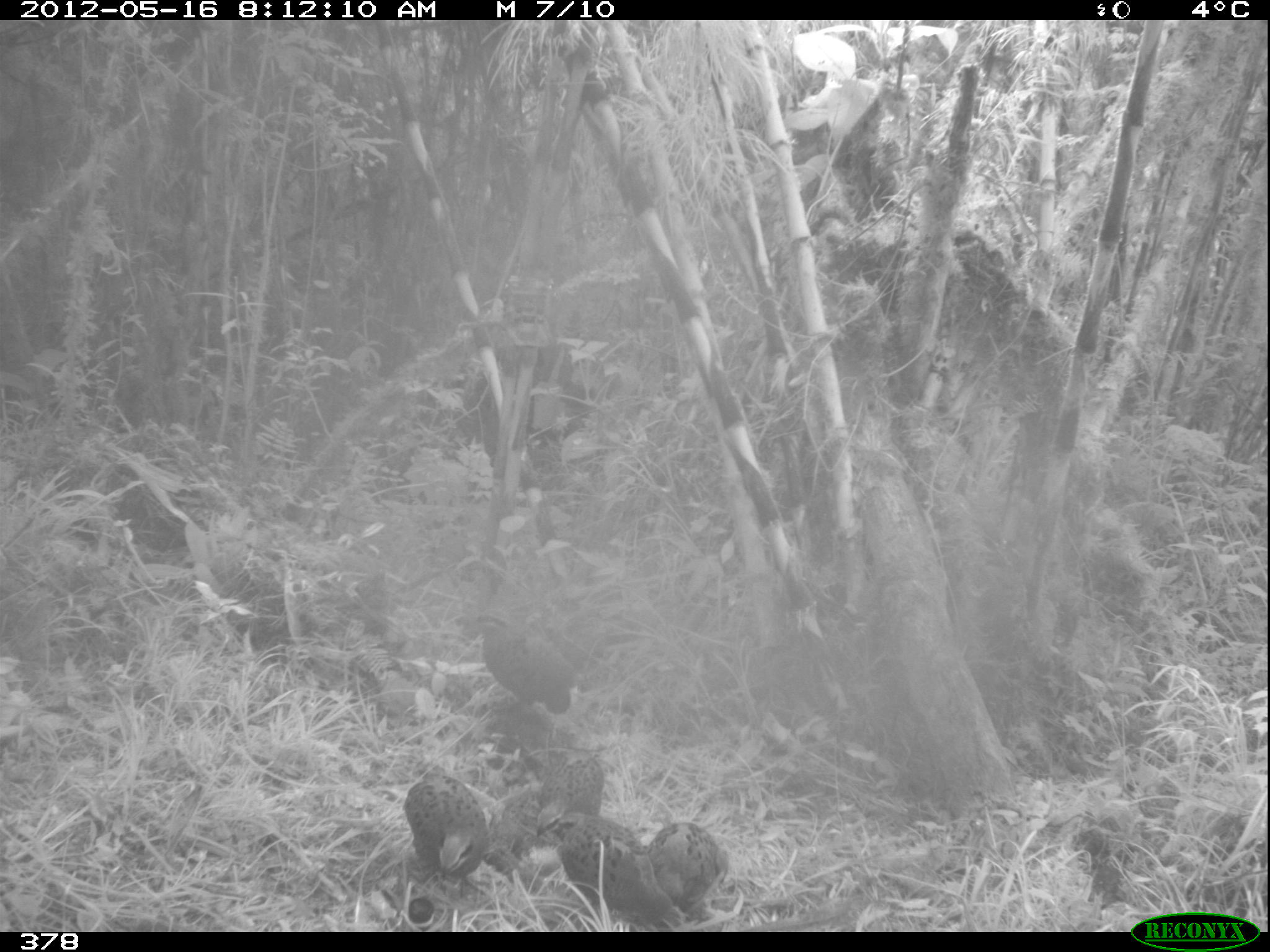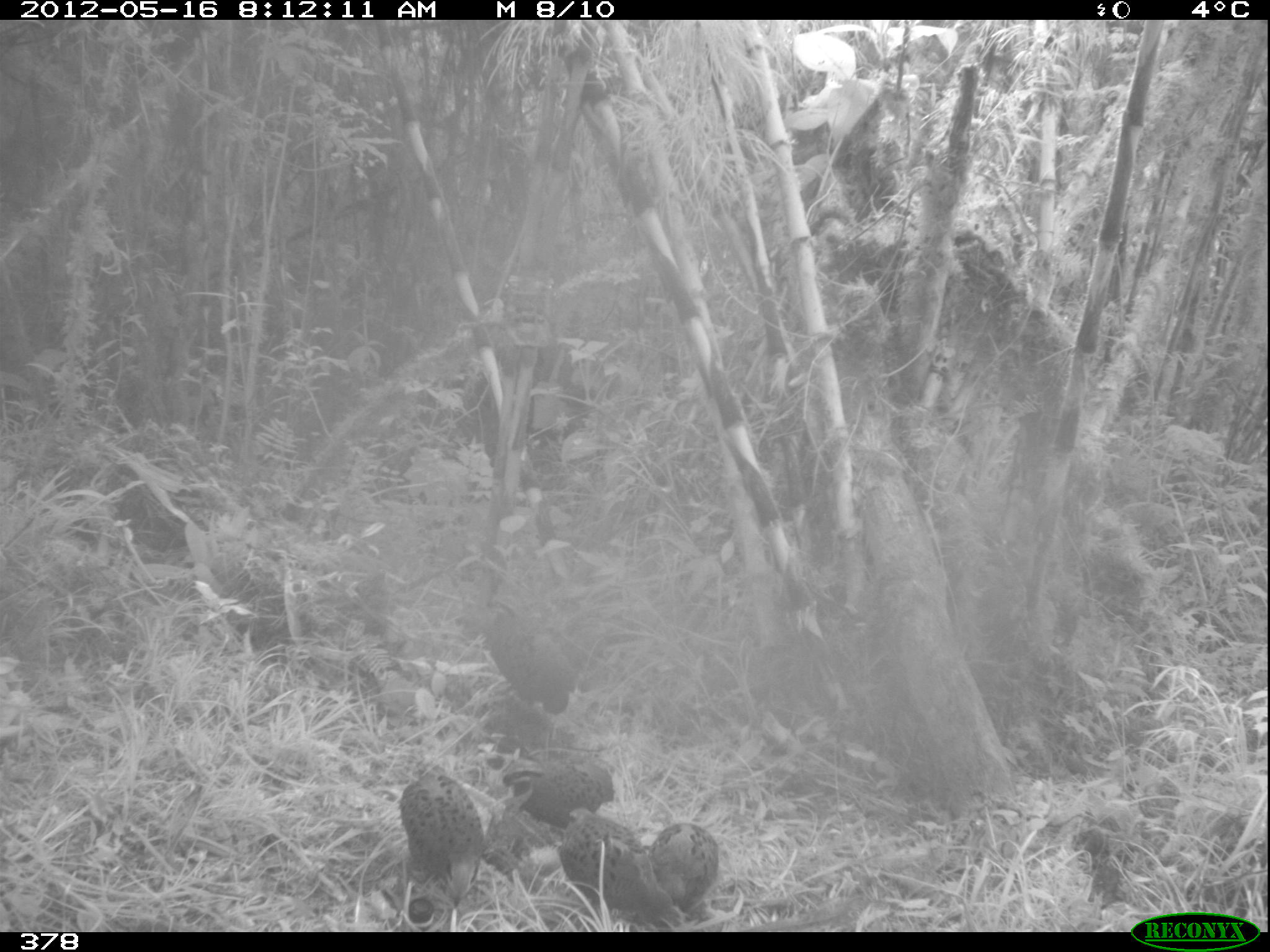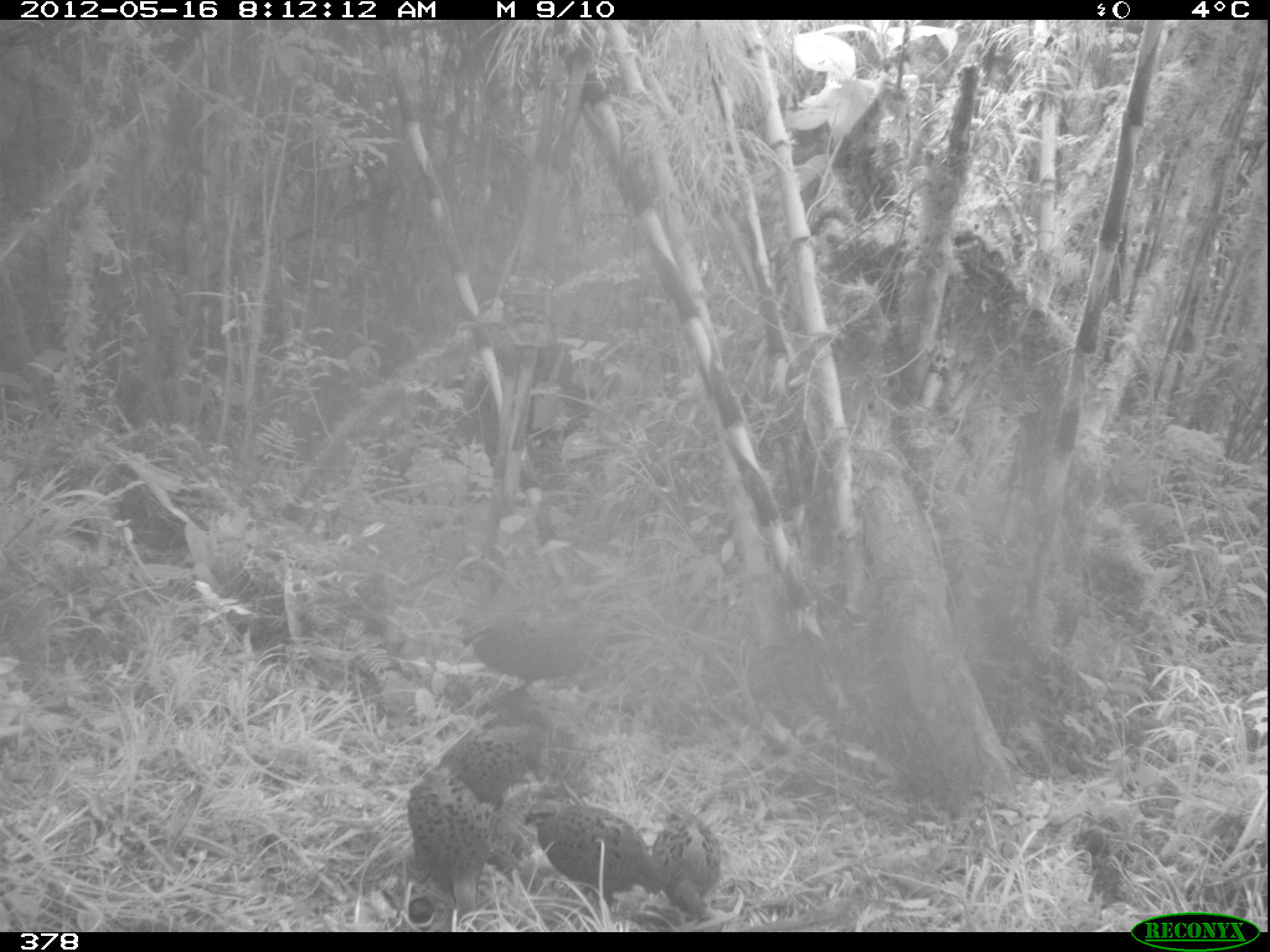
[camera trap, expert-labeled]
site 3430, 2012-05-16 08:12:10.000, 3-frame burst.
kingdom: Animalia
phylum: Chordata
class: Aves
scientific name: Aves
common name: bird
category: unknown bird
Unknown bird (bird) (Aves).